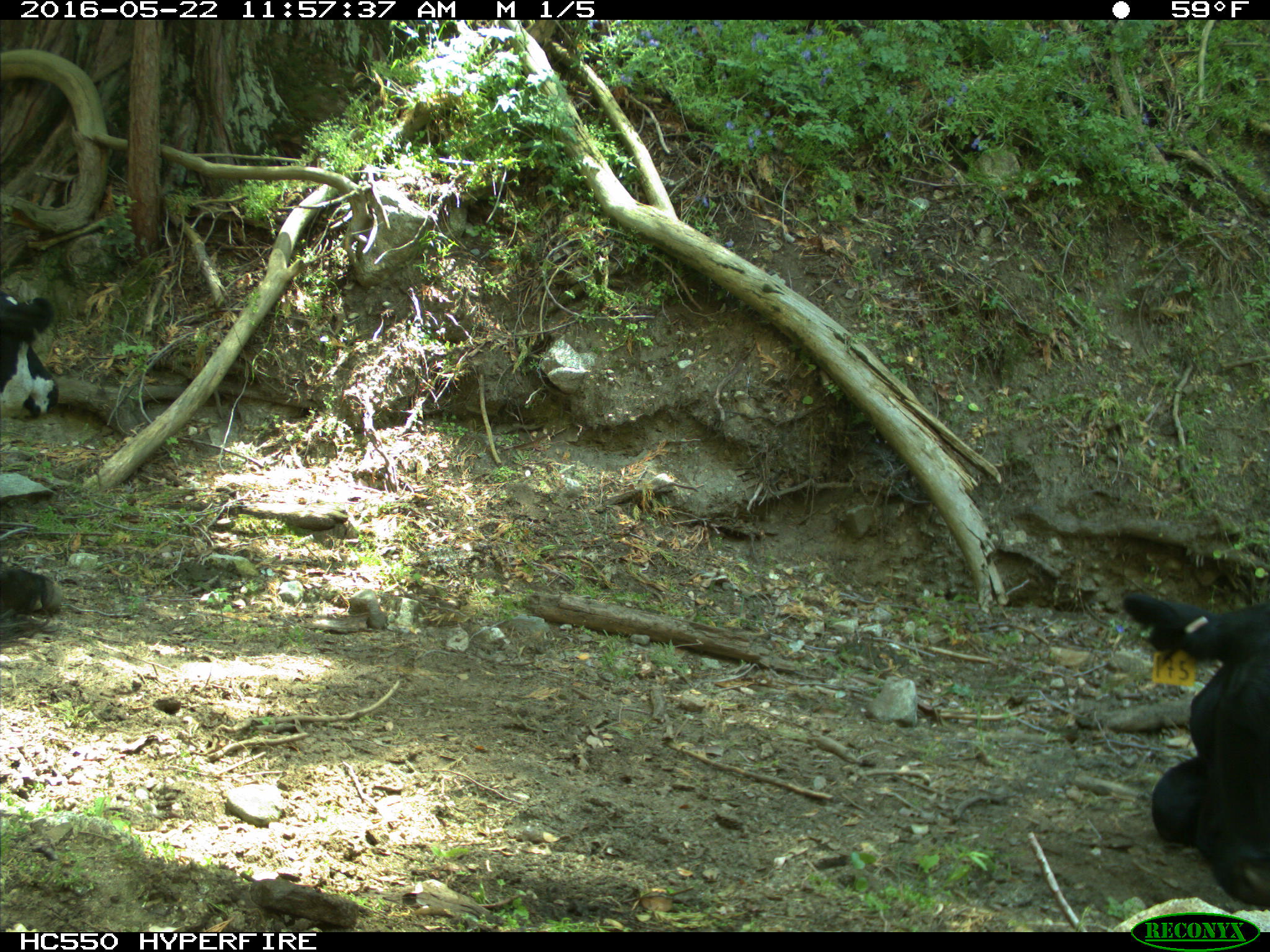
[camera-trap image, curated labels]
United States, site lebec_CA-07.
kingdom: Animalia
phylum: Chordata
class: Mammalia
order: Artiodactyla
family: Bovidae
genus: Bos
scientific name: Bos taurus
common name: domestic cow